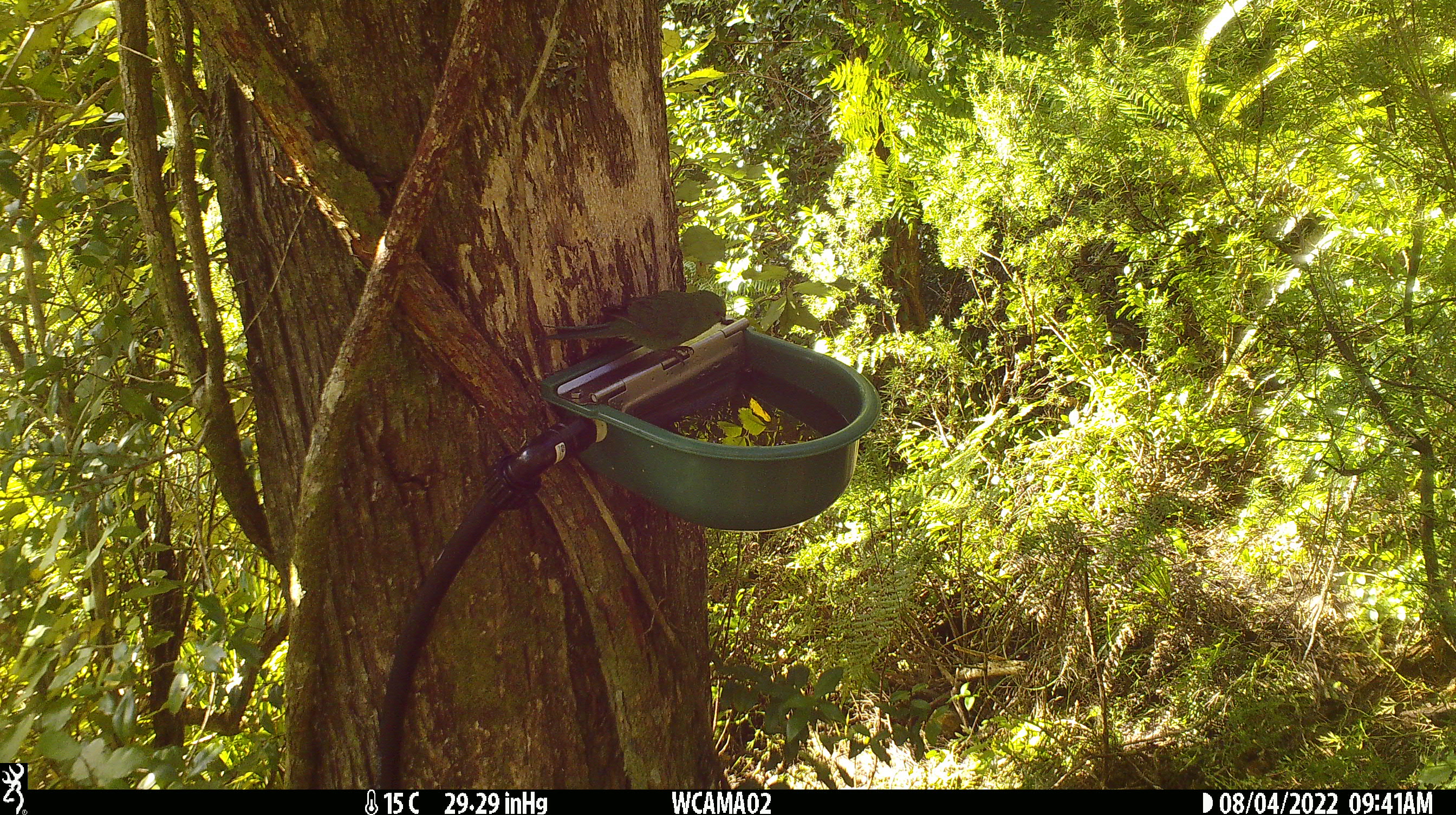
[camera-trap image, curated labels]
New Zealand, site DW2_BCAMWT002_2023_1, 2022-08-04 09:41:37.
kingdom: Animalia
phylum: Chordata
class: Aves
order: Psittaciformes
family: Psittaculidae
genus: Cyanoramphus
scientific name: Cyanoramphus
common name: parakeet